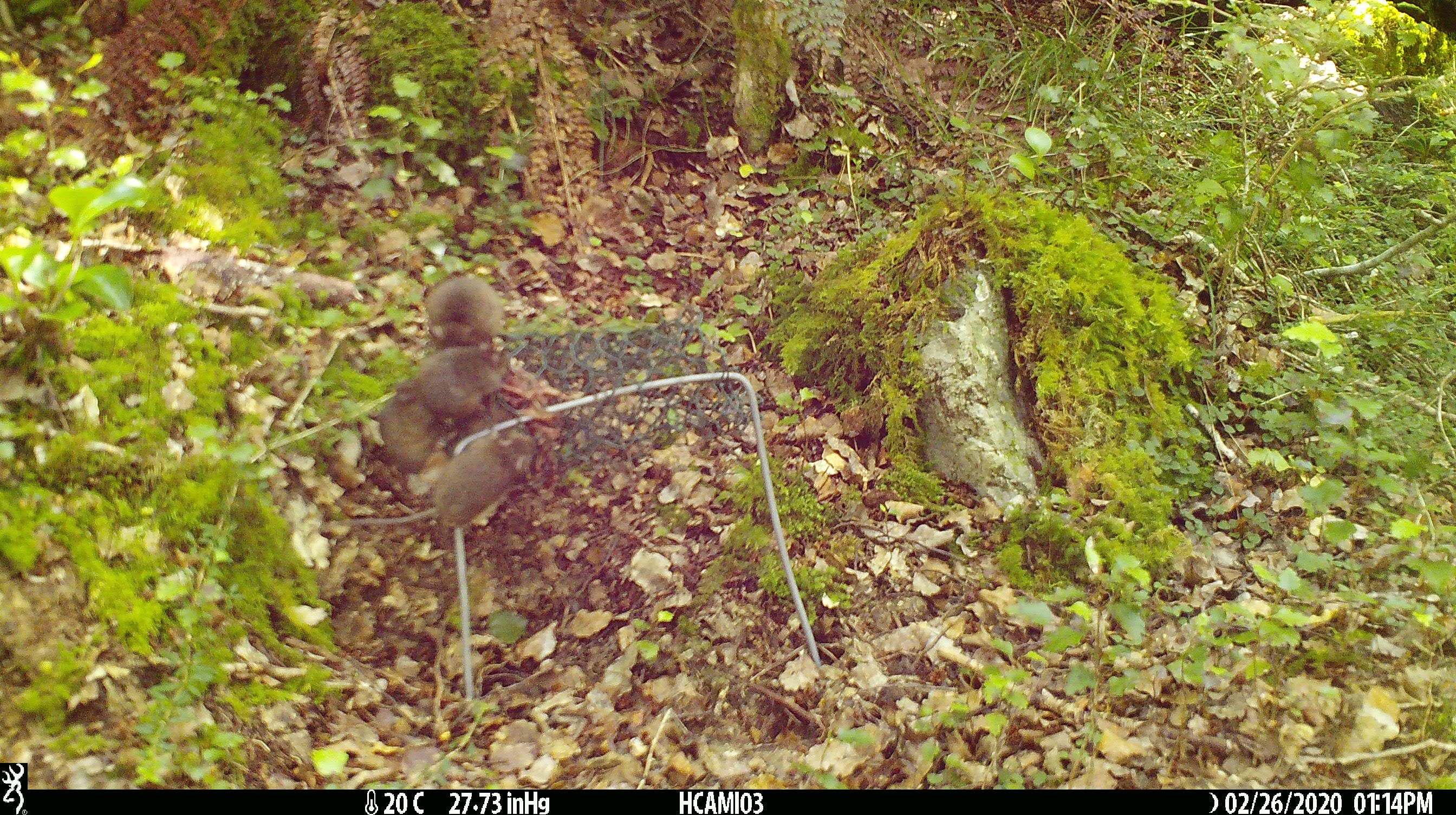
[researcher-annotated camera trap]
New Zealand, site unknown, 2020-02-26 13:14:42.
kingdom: Animalia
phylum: Chordata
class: Mammalia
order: Rodentia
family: Muridae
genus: Mus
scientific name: Mus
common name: mouse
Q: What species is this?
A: Mouse (Mus).